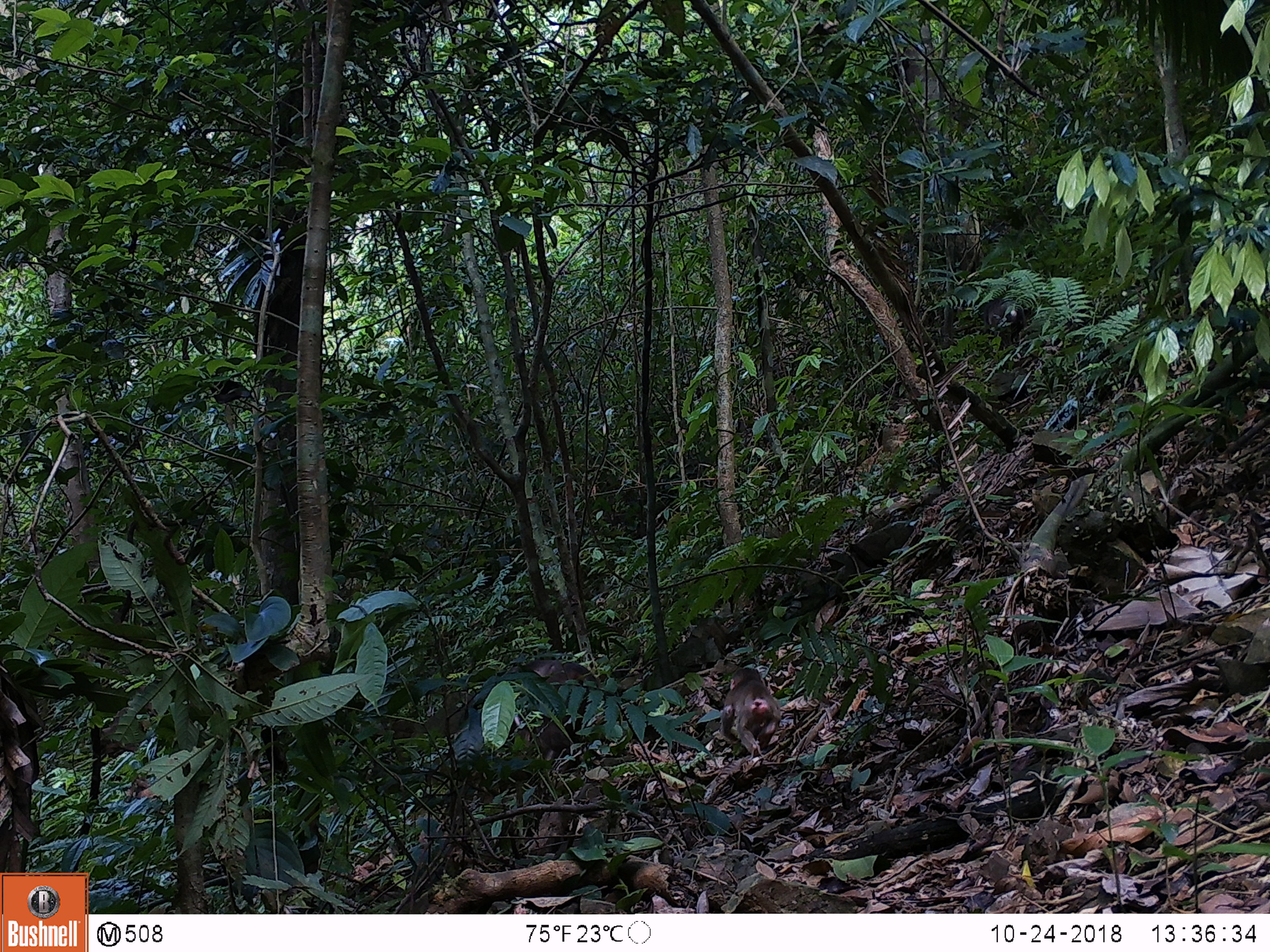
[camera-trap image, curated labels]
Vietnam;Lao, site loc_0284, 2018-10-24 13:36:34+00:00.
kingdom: Animalia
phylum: Chordata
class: Mammalia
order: Primates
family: Cercopithecidae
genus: Macaca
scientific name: Macaca arctoides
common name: stump-tailed macaque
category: stump tailed macaque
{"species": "stump tailed macaque (stump-tailed macaque) (Macaca arctoides)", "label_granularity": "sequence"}